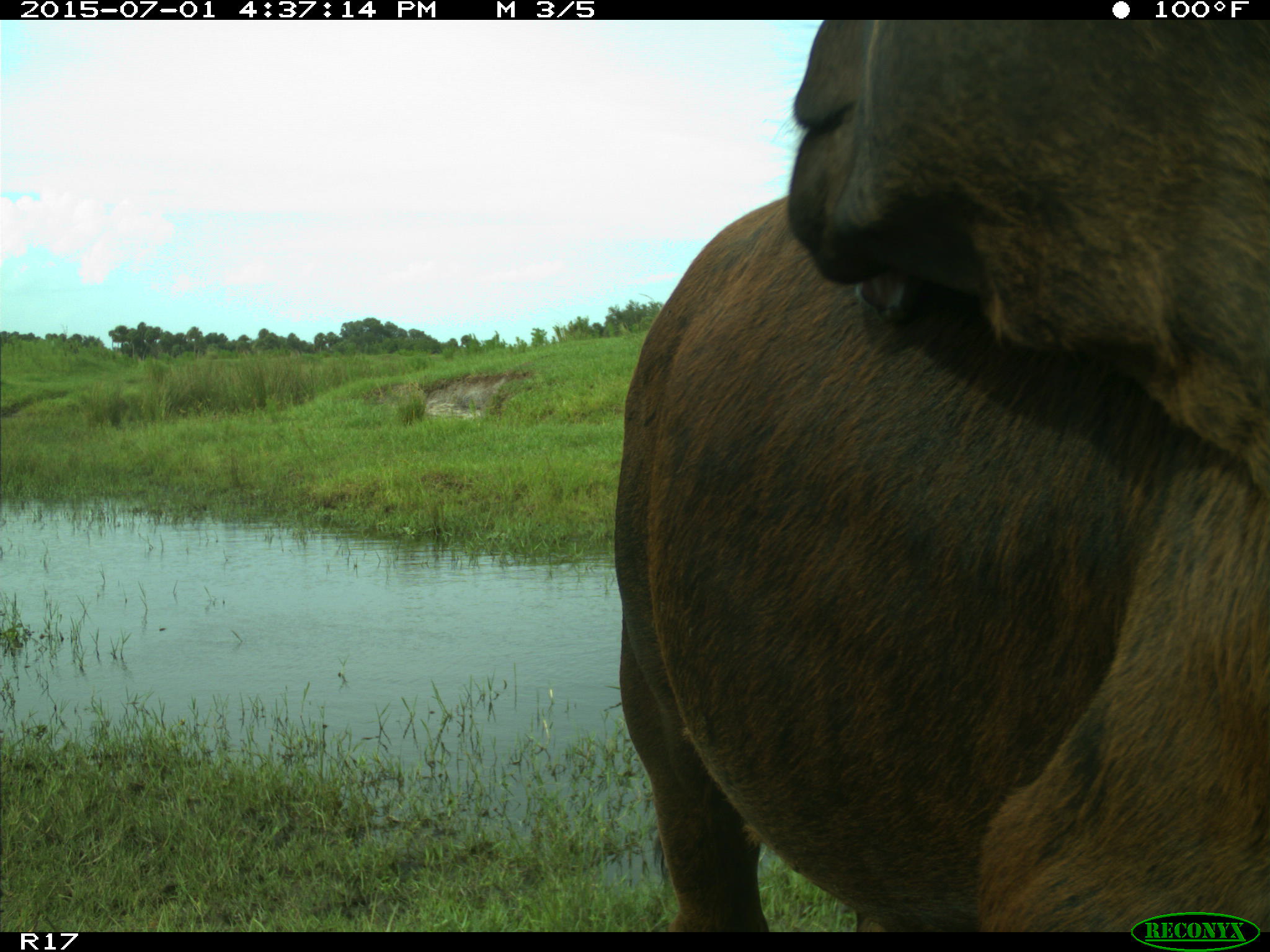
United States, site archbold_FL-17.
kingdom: Animalia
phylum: Chordata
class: Mammalia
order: Artiodactyla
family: Bovidae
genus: Bos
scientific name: Bos taurus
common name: domestic cow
Bos taurus (domestic cow).